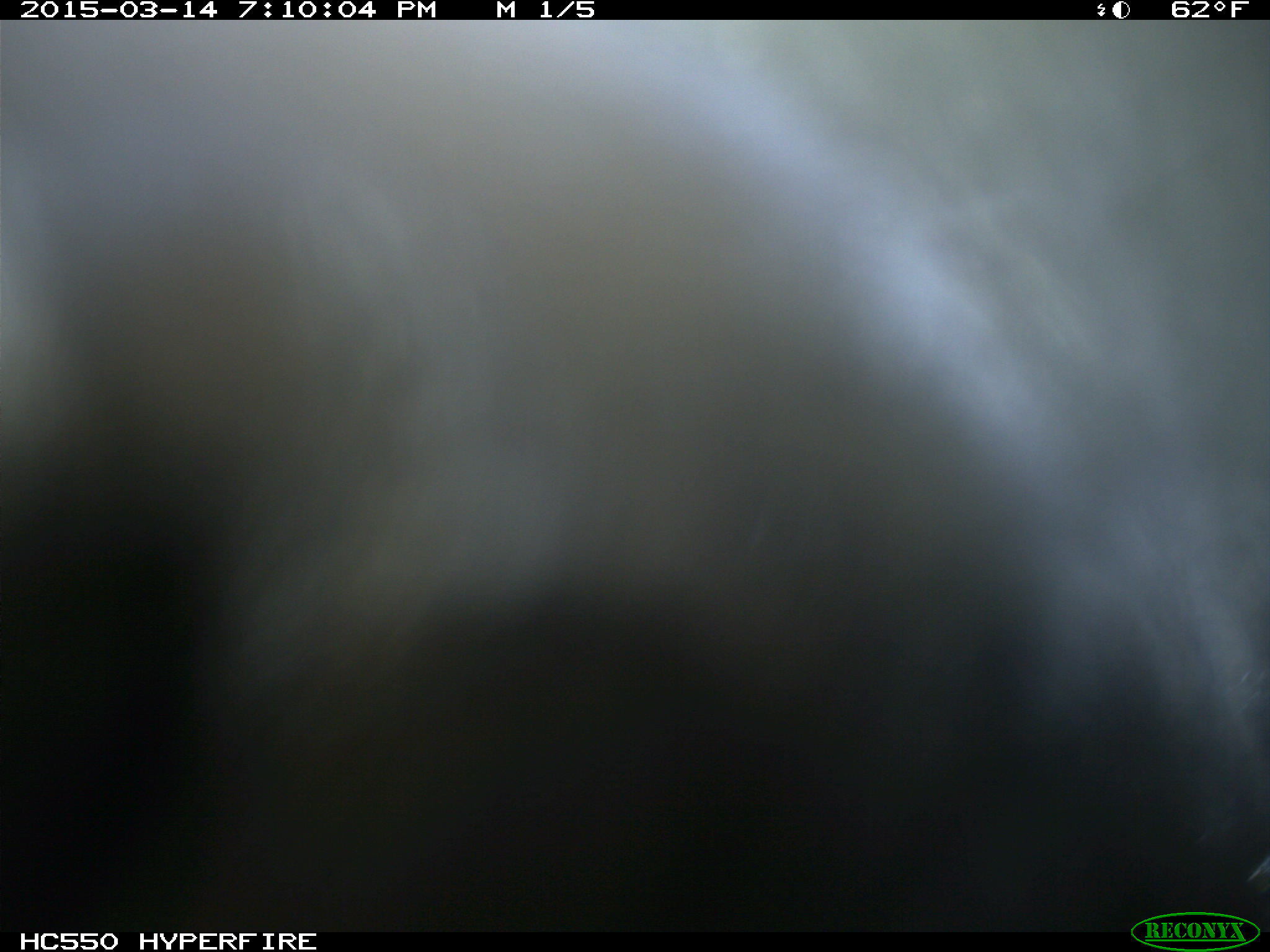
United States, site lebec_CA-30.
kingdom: Animalia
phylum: Chordata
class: Mammalia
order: Artiodactyla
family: Bovidae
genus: Bos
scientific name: Bos taurus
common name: domestic cow